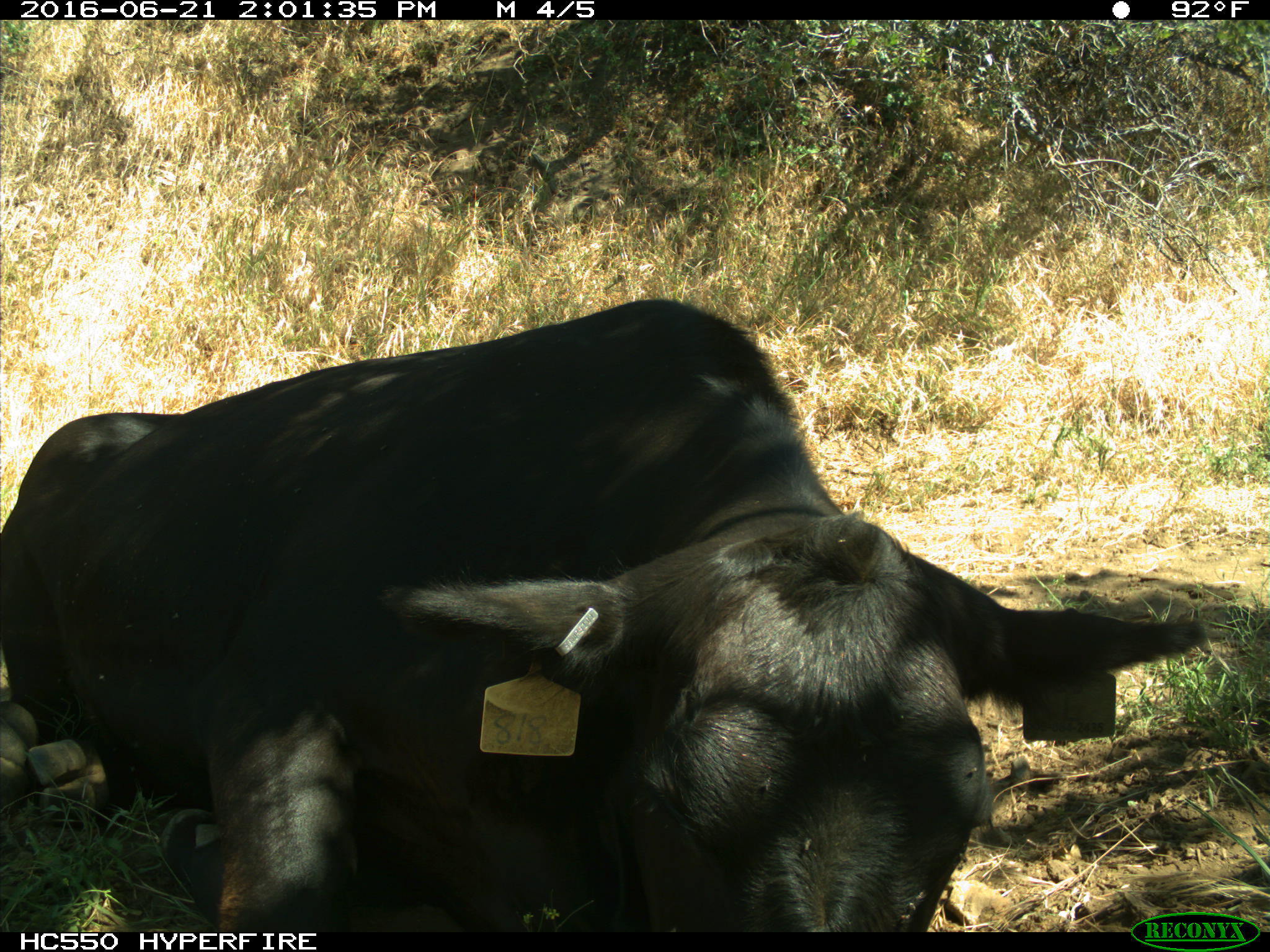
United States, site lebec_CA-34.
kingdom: Animalia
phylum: Chordata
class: Mammalia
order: Artiodactyla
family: Bovidae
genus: Bos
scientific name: Bos taurus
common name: domestic cow